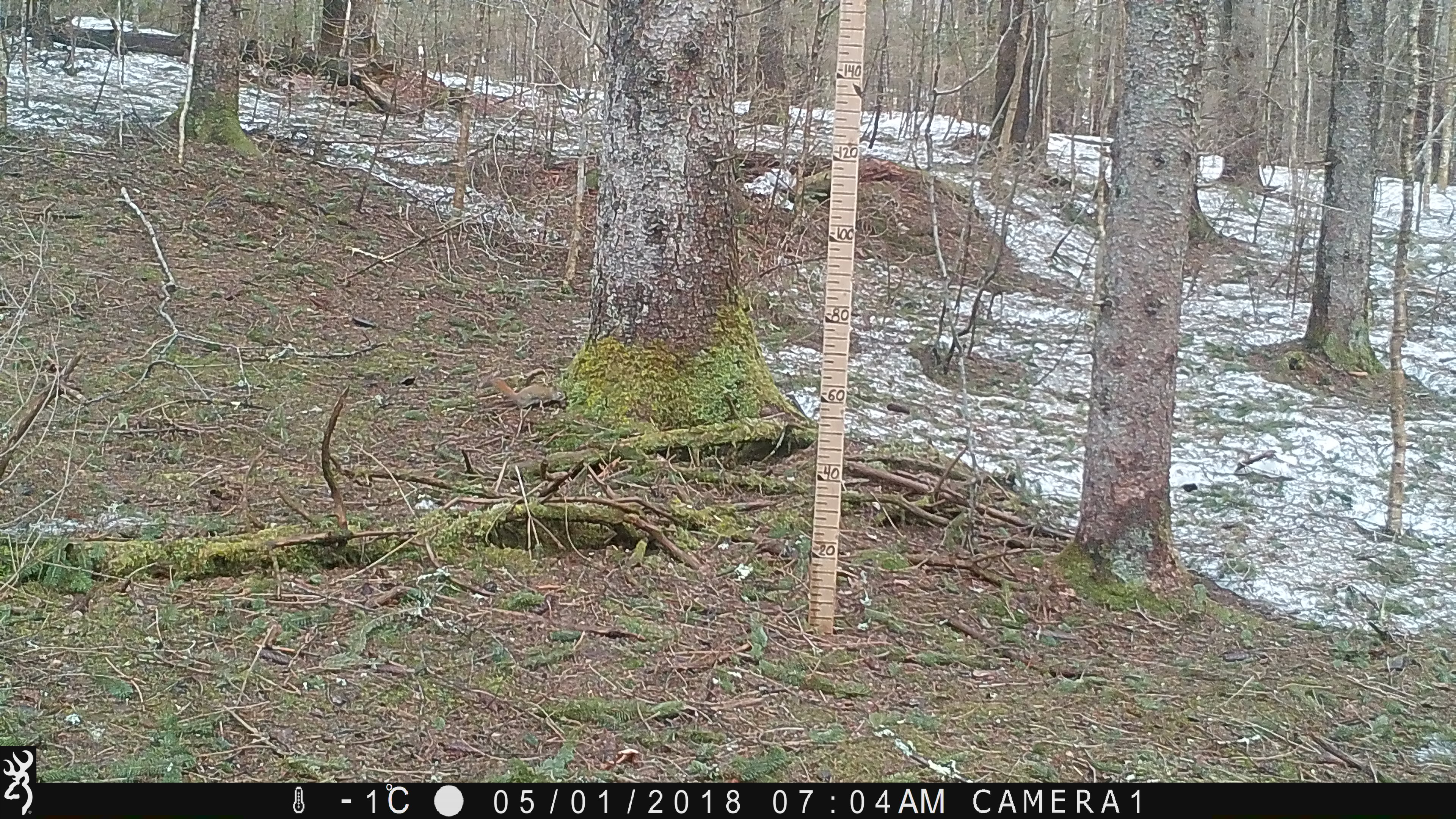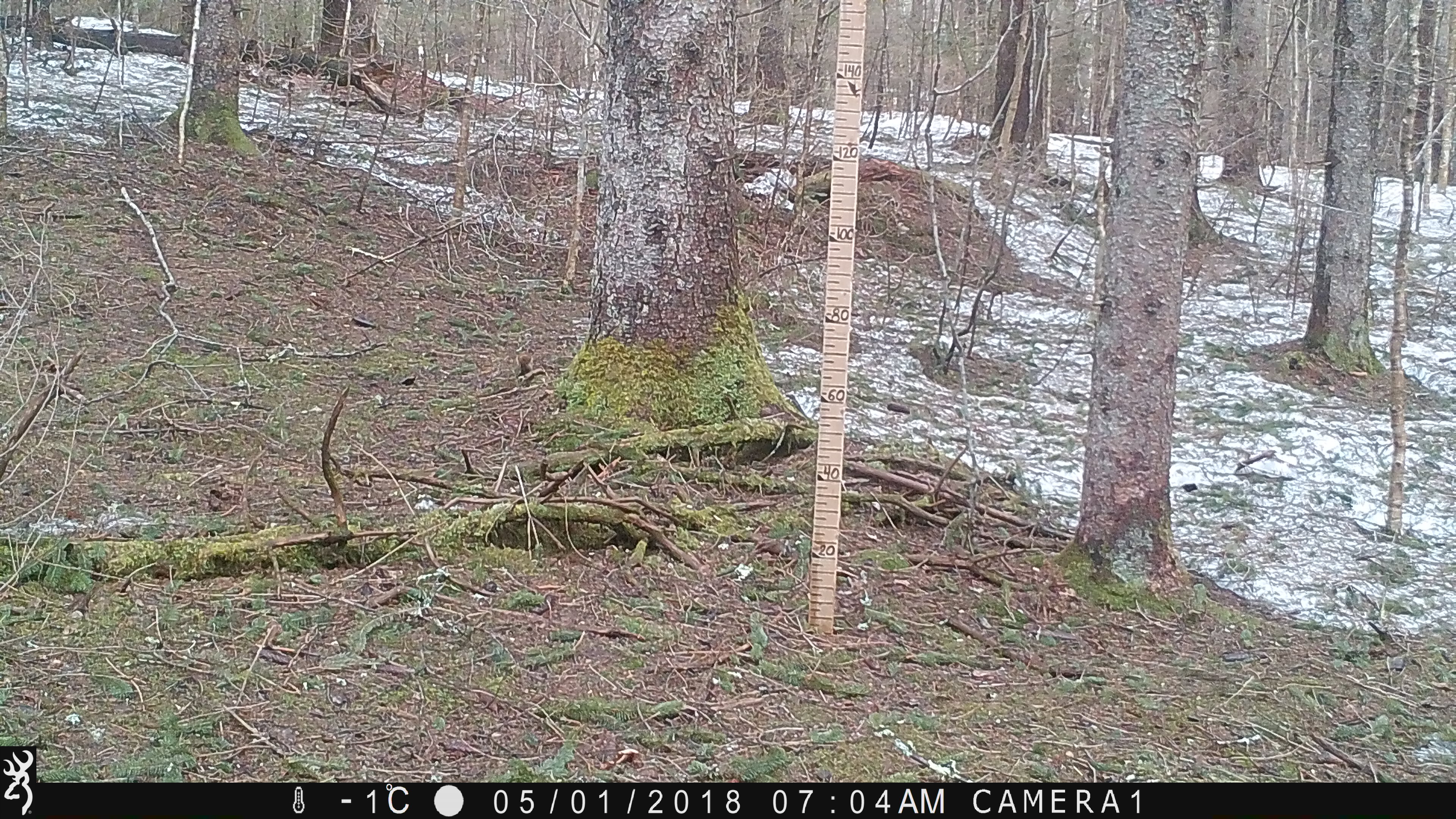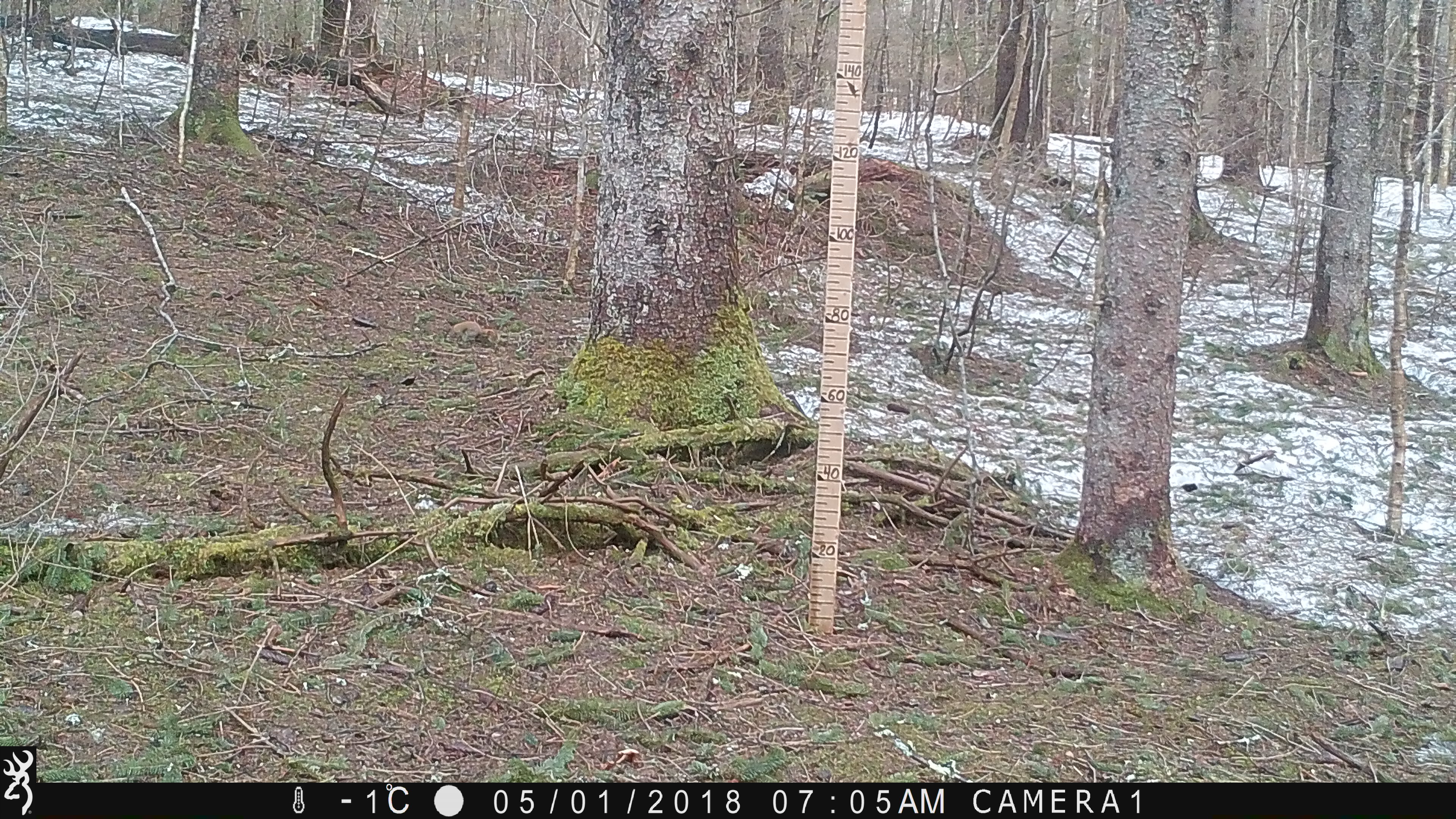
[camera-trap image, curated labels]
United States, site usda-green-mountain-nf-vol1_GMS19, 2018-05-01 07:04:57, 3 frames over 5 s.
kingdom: Animalia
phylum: Chordata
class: Mammalia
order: Rodentia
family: Sciuridae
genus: Tamiasciurus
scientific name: Tamiasciurus hudsonicus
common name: red squirrel